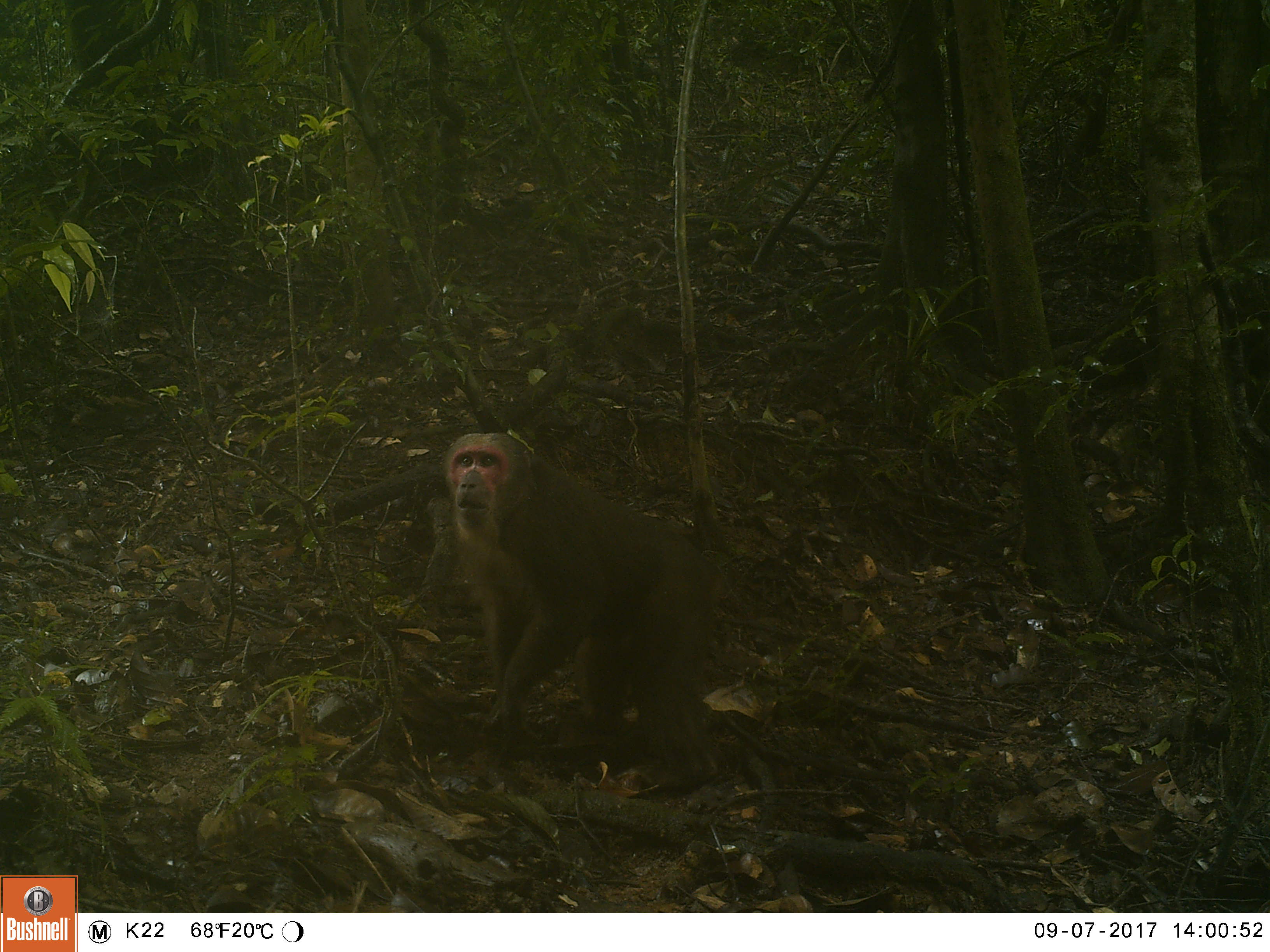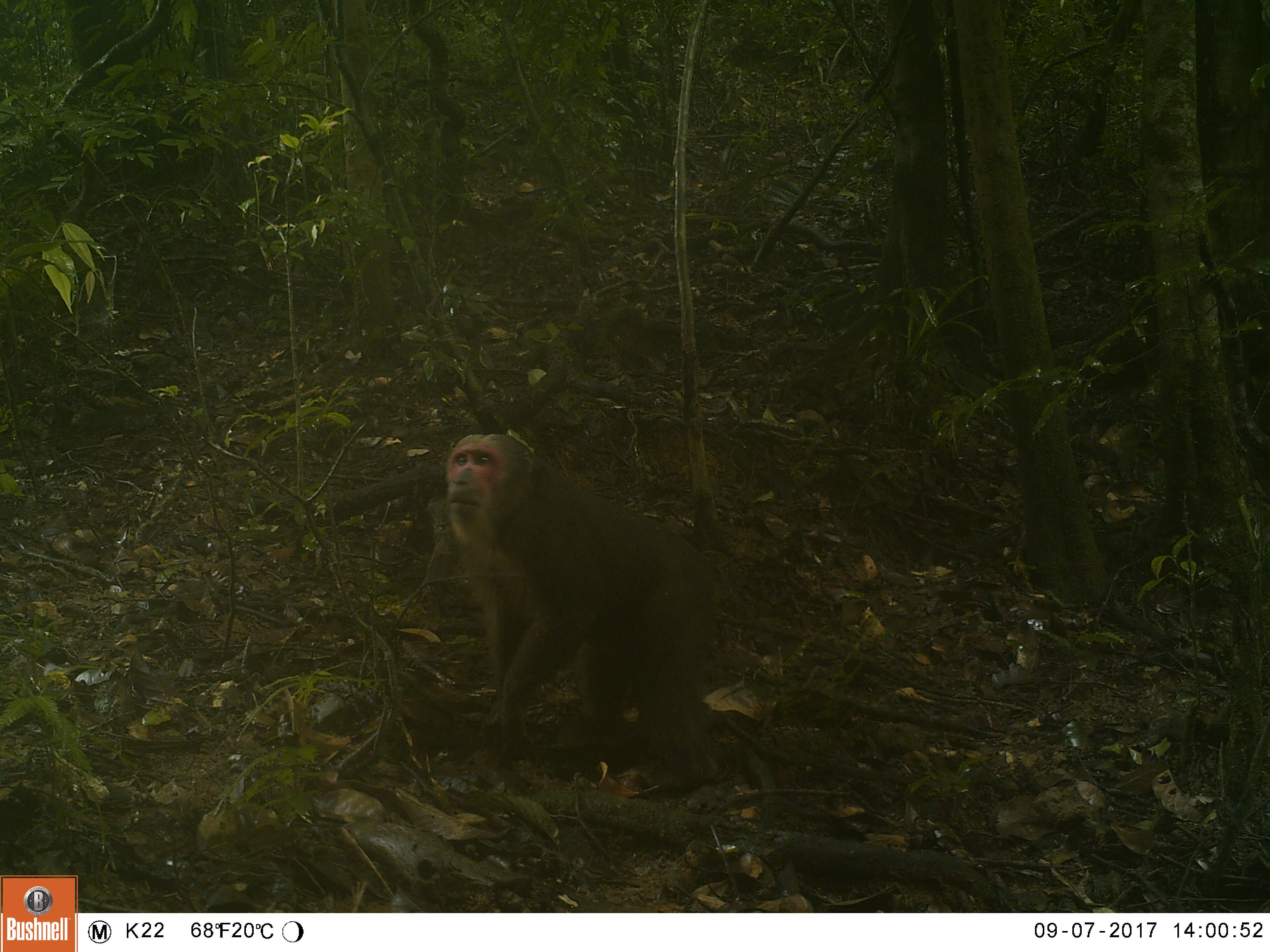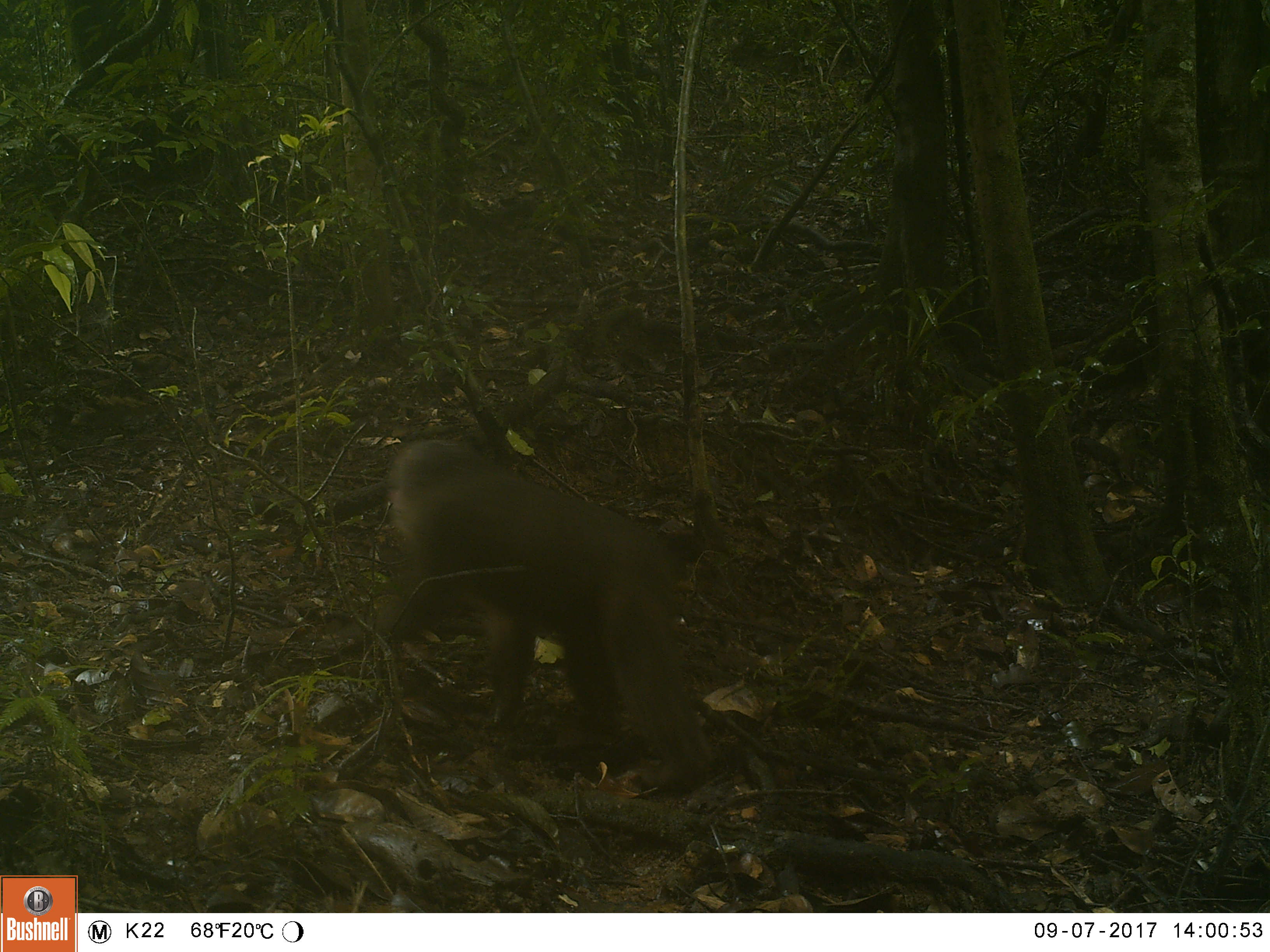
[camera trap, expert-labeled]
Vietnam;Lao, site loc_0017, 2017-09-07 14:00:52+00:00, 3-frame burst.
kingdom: Animalia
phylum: Chordata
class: Mammalia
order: Primates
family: Cercopithecidae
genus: Macaca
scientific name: Macaca arctoides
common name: stump-tailed macaque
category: stump tailed macaque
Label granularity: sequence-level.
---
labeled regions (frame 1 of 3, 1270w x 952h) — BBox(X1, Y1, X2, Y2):
stump tailed macaque: BBox(441, 431, 727, 797)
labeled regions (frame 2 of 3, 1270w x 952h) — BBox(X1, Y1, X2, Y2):
stump tailed macaque: BBox(441, 432, 727, 791)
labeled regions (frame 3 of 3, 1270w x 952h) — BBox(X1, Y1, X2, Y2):
stump tailed macaque: BBox(372, 437, 716, 790)